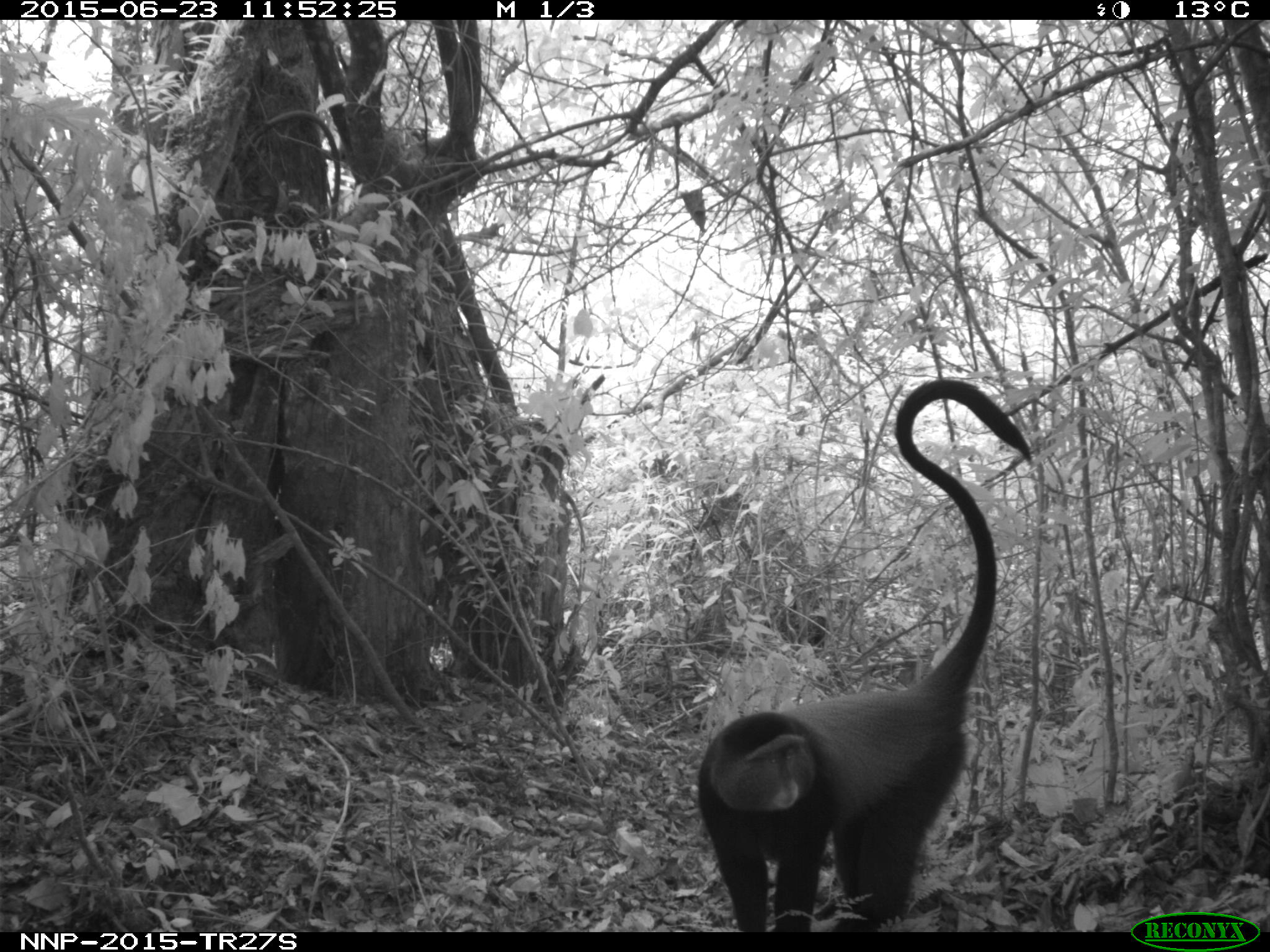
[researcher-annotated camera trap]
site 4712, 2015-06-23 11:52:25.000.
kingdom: Animalia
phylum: Chordata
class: Mammalia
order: Primates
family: Cercopithecidae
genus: Cercopithecus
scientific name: Cercopithecus mitis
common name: blue monkey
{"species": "Cercopithecus mitis (blue monkey)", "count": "1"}